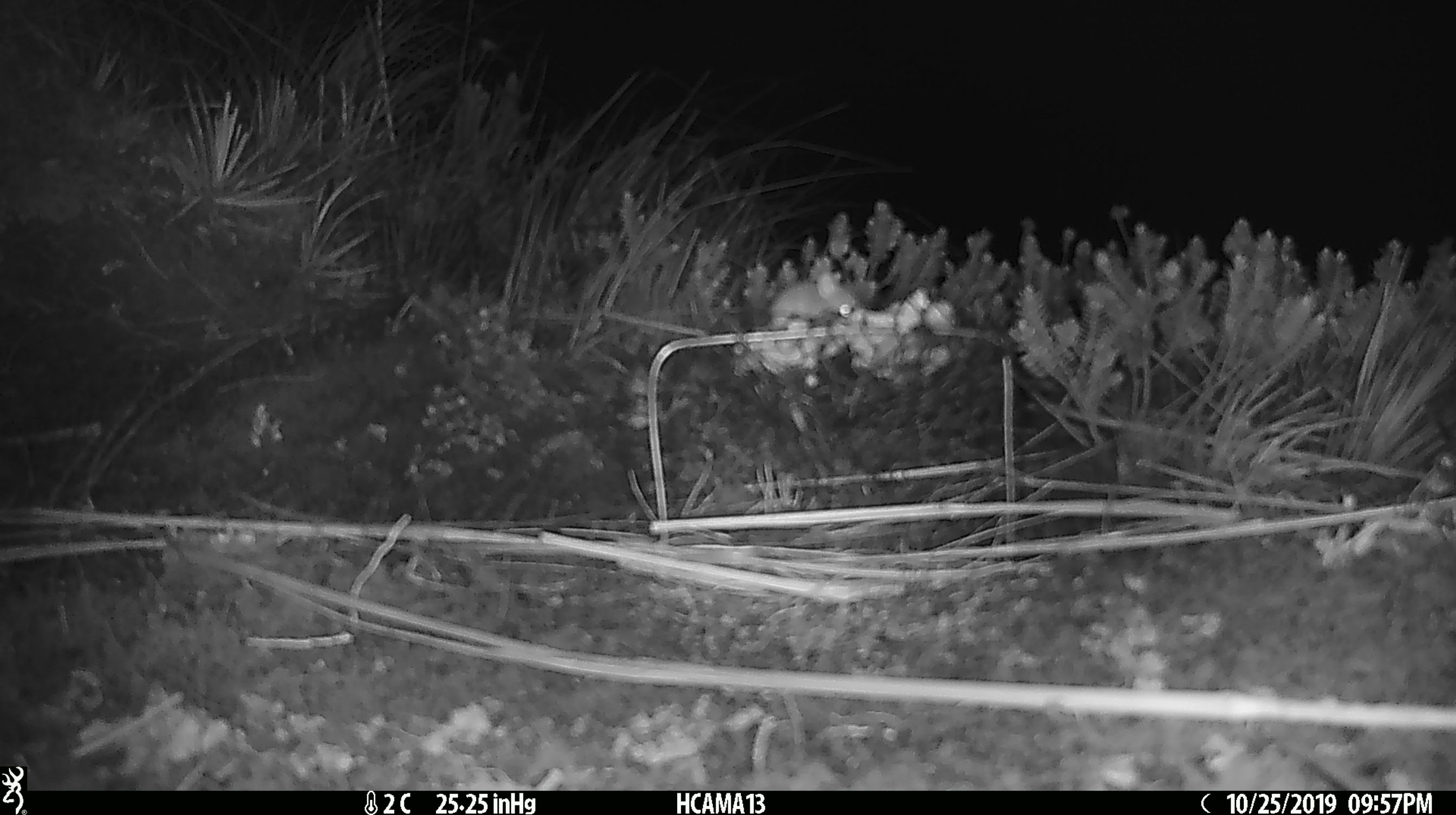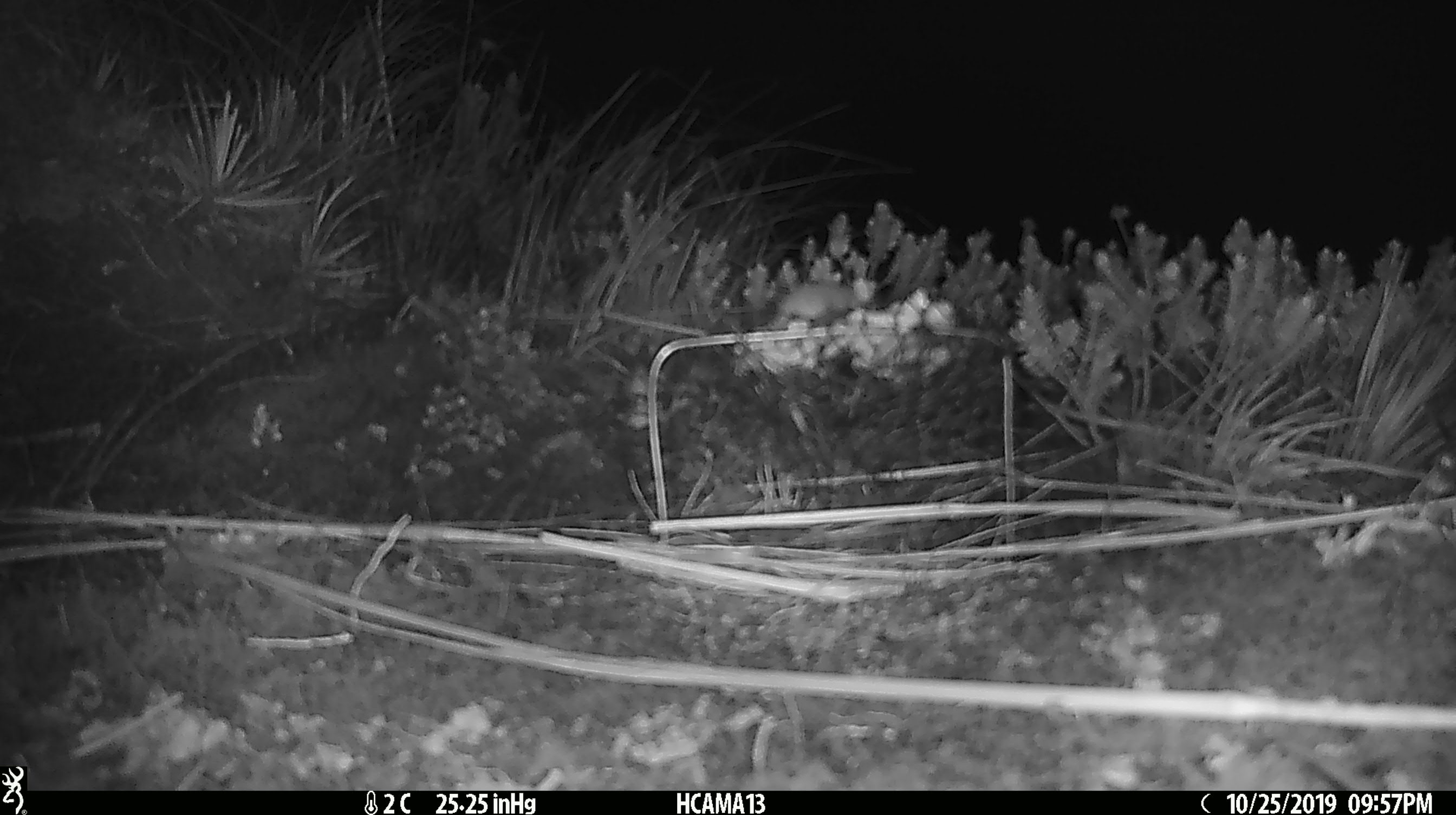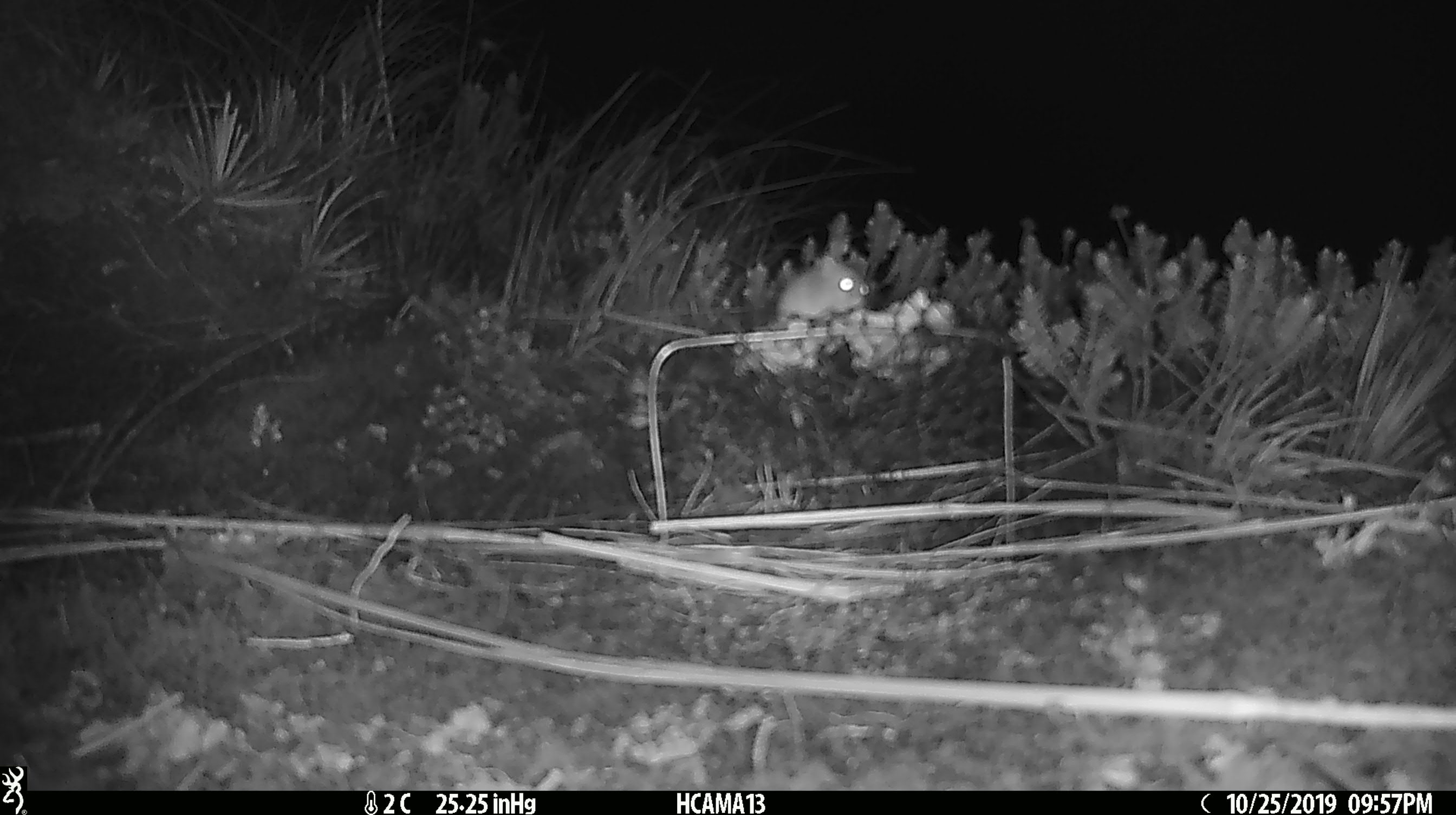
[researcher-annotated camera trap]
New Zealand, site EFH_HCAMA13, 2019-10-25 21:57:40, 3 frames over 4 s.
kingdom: Animalia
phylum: Chordata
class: Mammalia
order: Rodentia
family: Muridae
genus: Mus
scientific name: Mus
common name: mouse